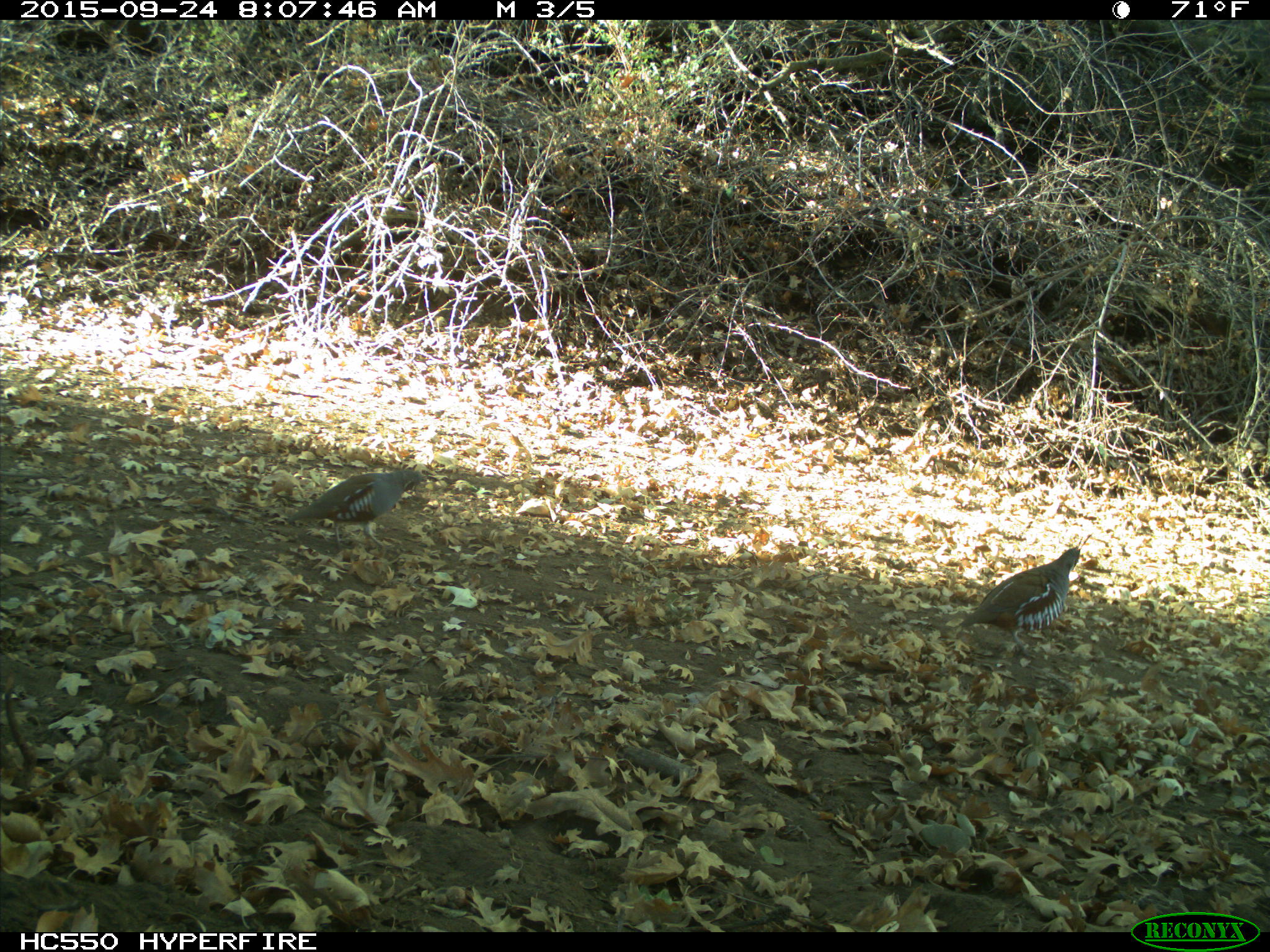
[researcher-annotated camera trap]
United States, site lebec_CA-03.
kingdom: Animalia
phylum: Chordata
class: Aves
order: Galliformes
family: Odontophoridae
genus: Callipepla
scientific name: Callipepla californica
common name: california quail